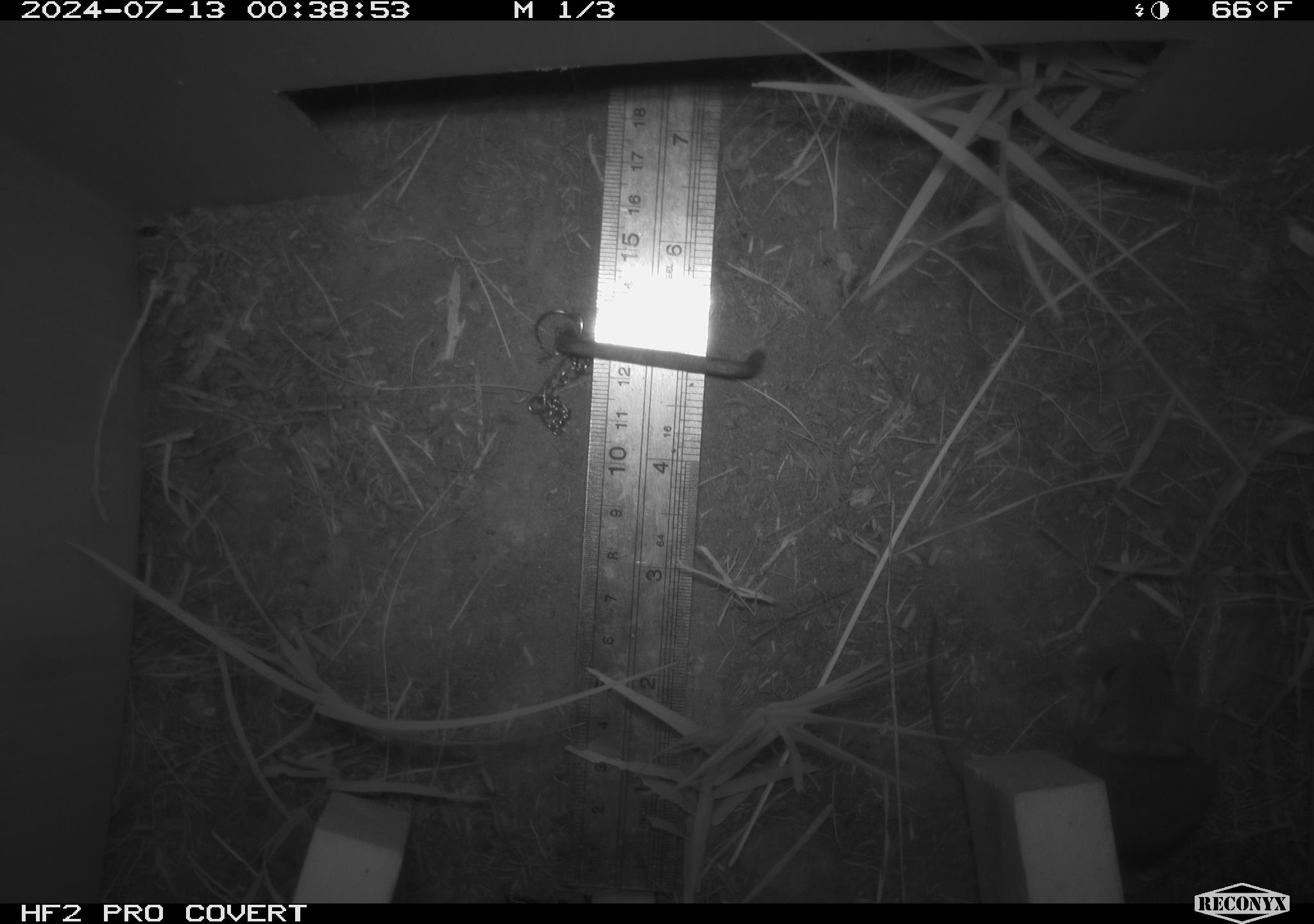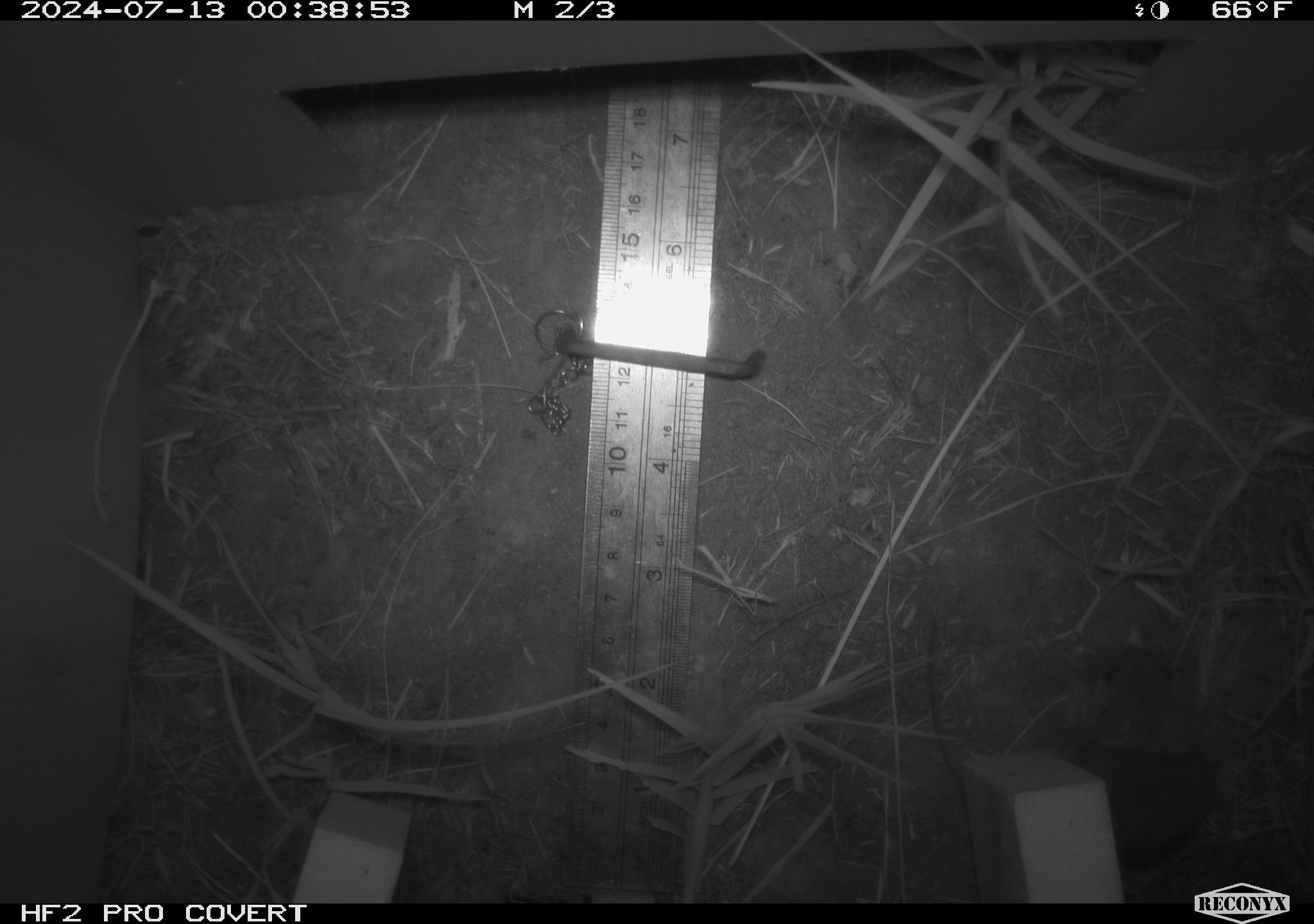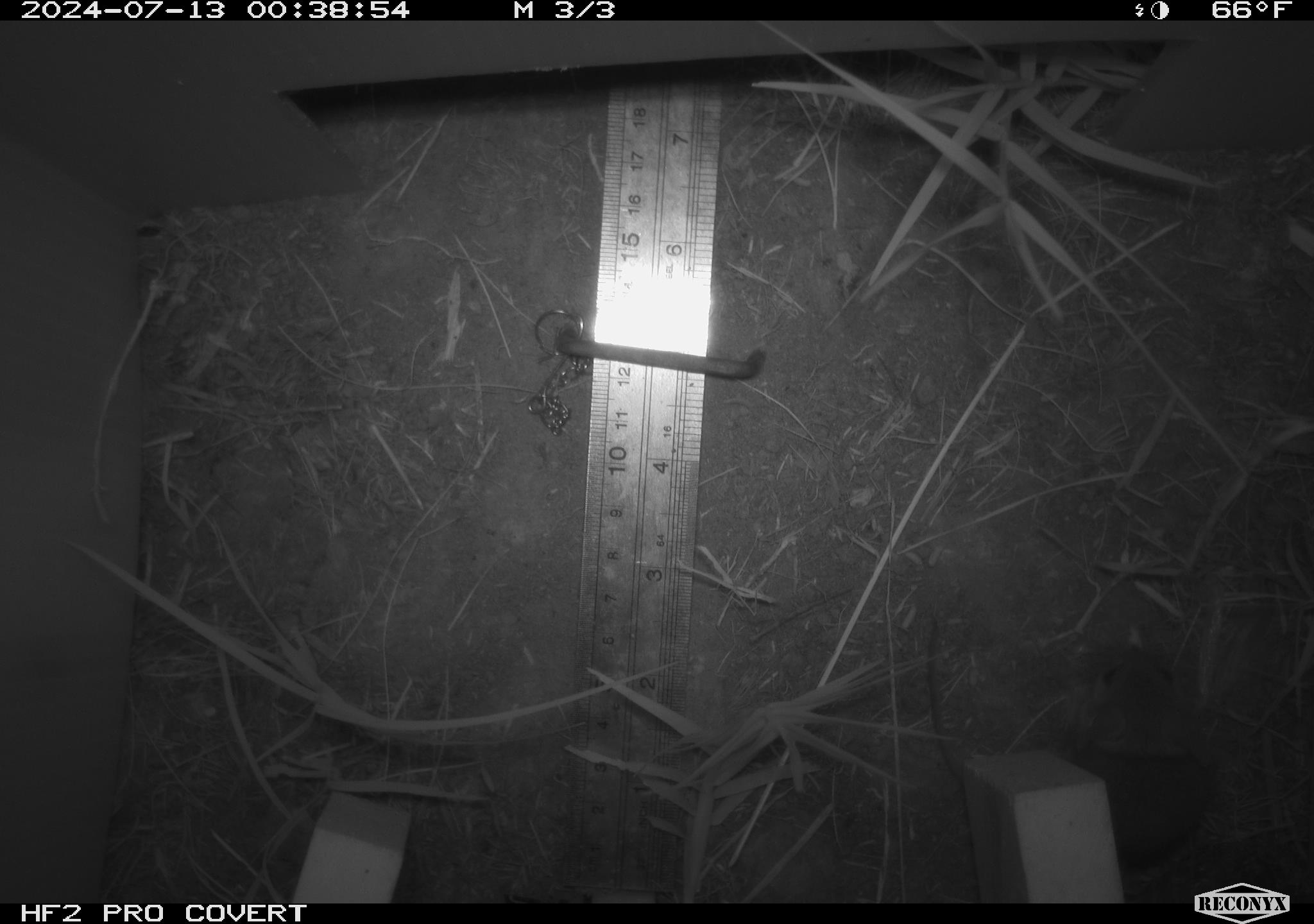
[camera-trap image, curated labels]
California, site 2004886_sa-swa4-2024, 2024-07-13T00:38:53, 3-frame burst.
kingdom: Animalia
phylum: Chordata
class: Mammalia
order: Rodentia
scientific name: Rodentia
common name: mouse species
Mouse species (Rodentia).